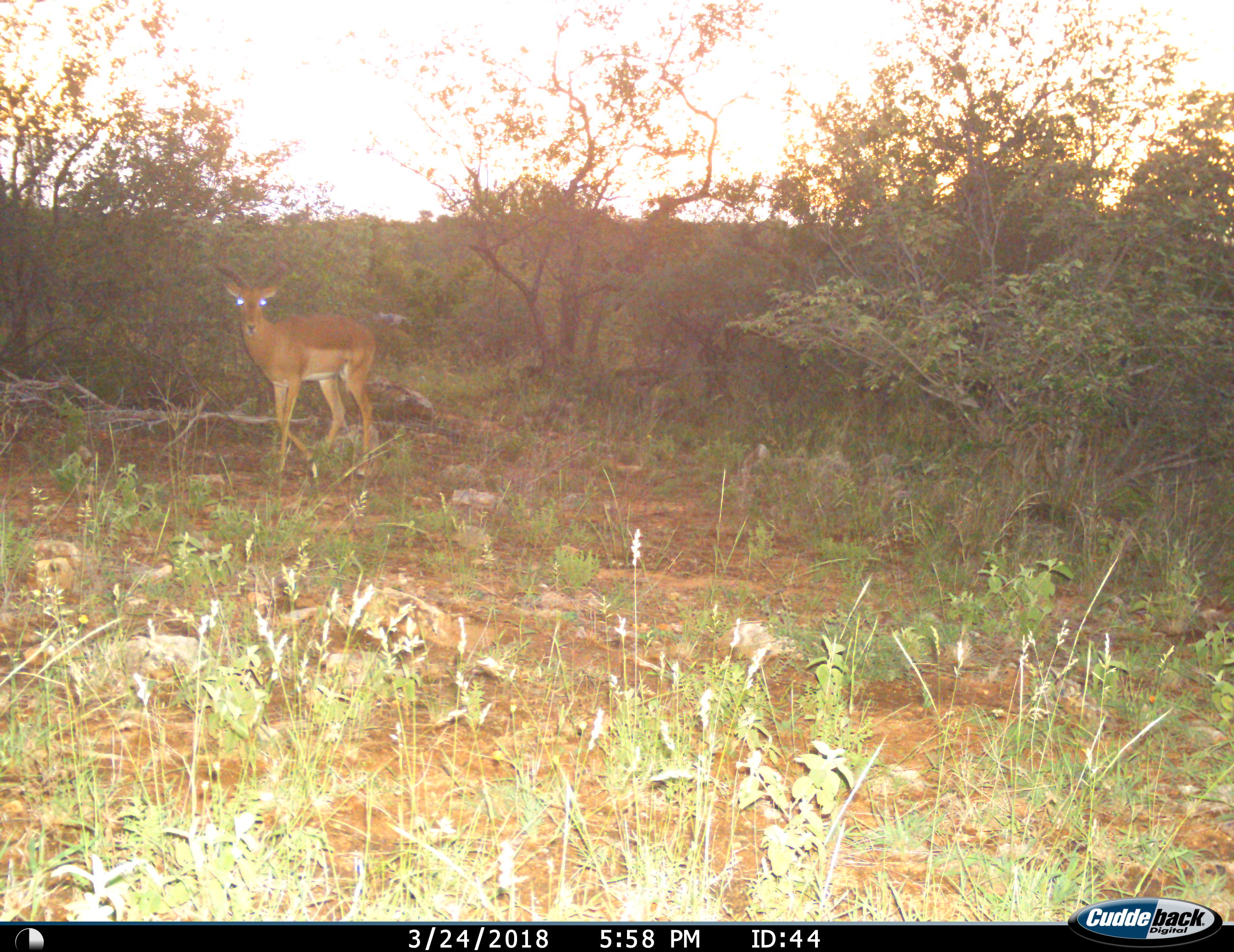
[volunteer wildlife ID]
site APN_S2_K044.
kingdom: Animalia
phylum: Chordata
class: Mammalia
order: Artiodactyla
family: Bovidae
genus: Aepyceros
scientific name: Aepyceros melampus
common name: impala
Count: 1.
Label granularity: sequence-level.